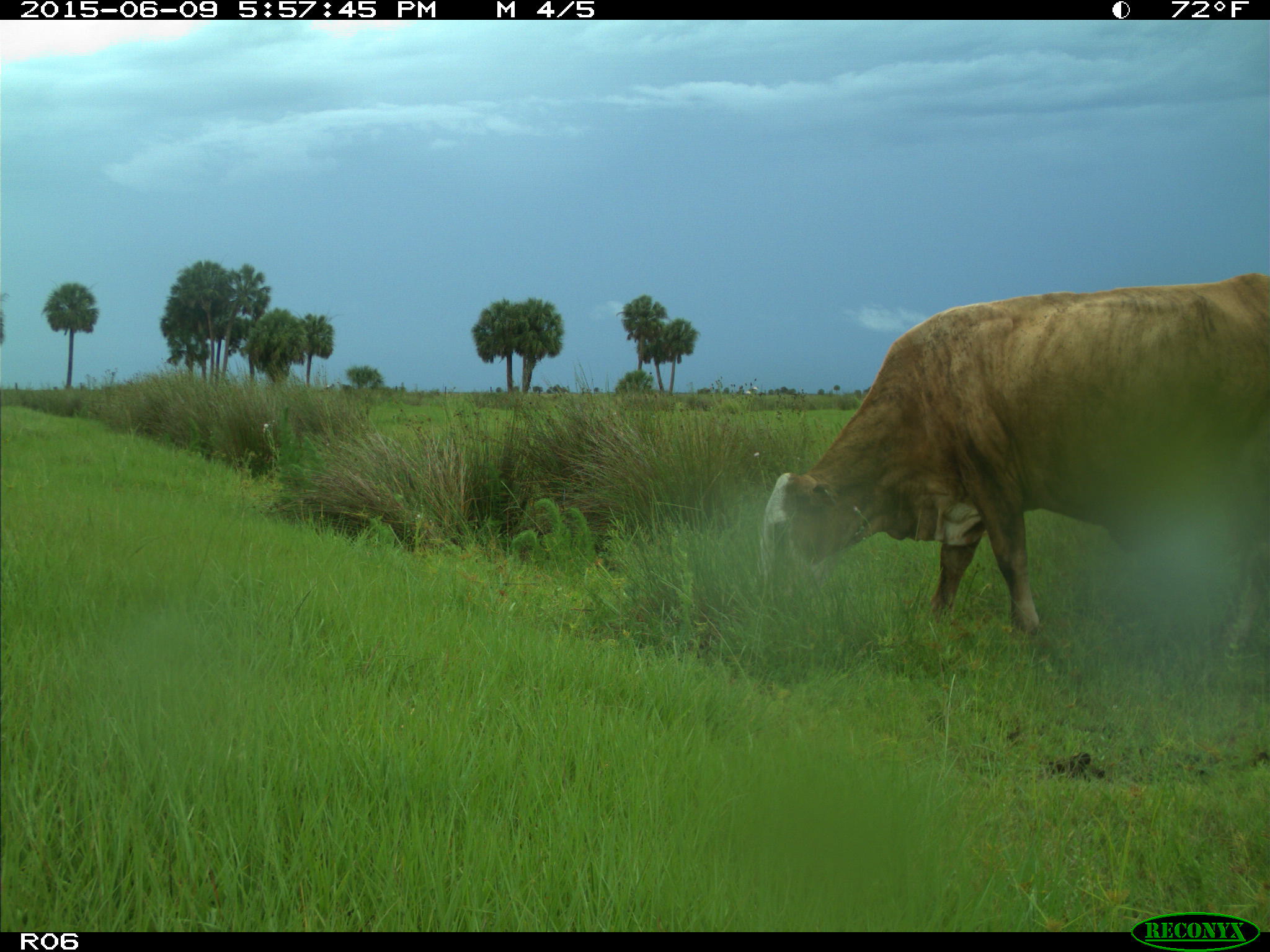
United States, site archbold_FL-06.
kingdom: Animalia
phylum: Chordata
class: Mammalia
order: Artiodactyla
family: Bovidae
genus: Bos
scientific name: Bos taurus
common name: domestic cow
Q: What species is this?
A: Bos taurus (domestic cow).